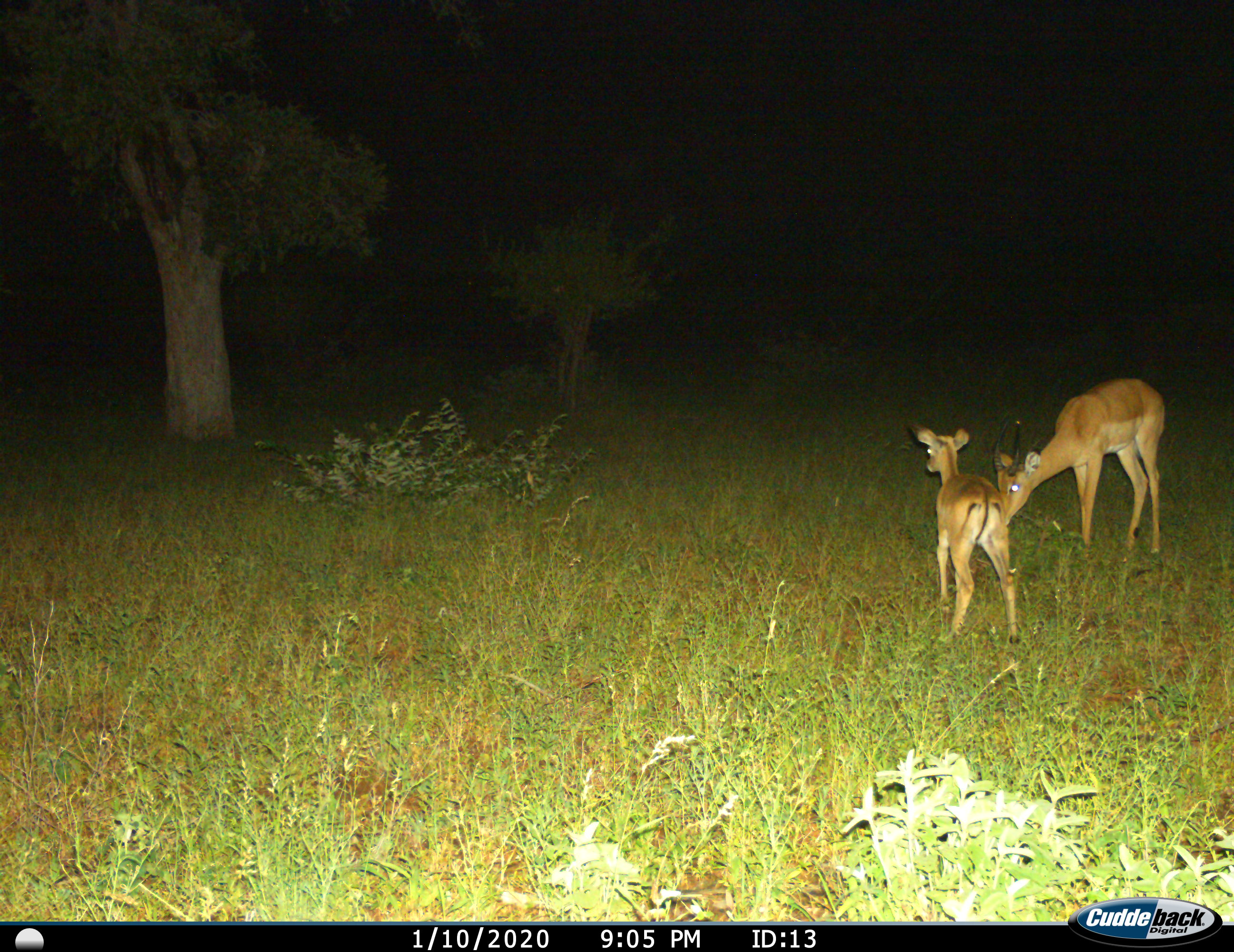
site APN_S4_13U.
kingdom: Animalia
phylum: Chordata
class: Mammalia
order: Artiodactyla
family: Bovidae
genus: Aepyceros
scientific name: Aepyceros melampus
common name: impala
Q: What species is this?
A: Impala (Aepyceros melampus).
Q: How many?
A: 2.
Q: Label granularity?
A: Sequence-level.